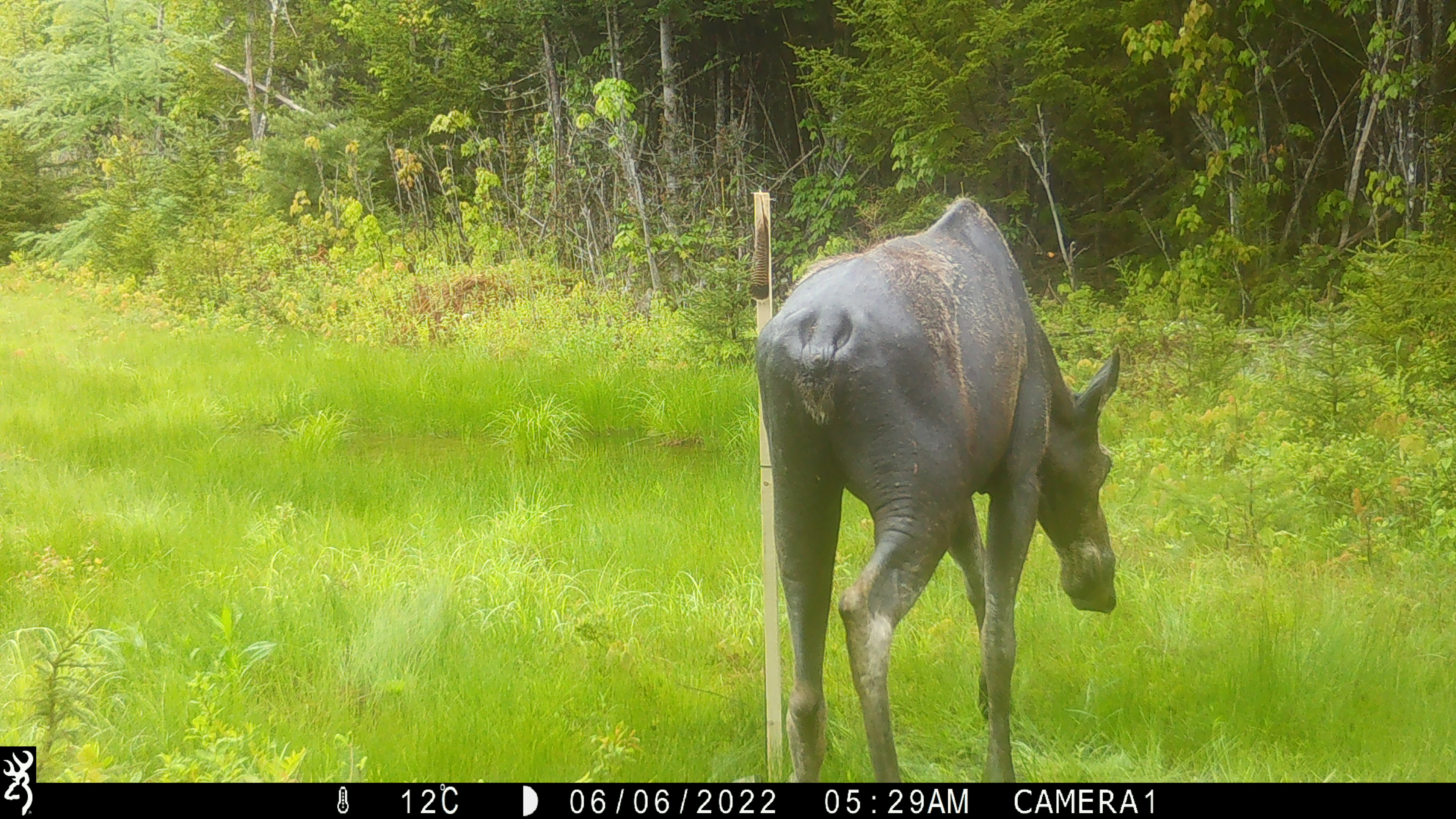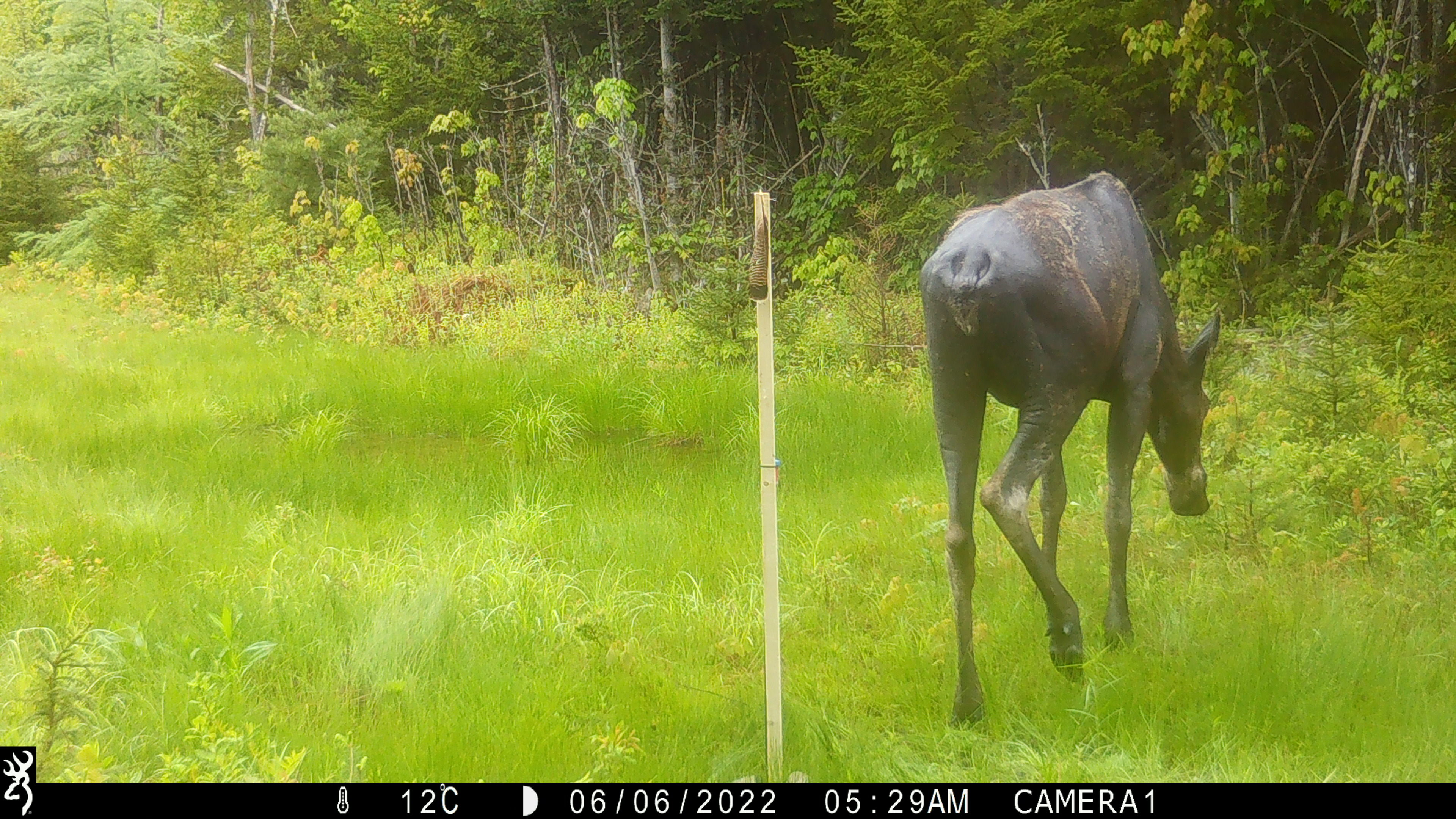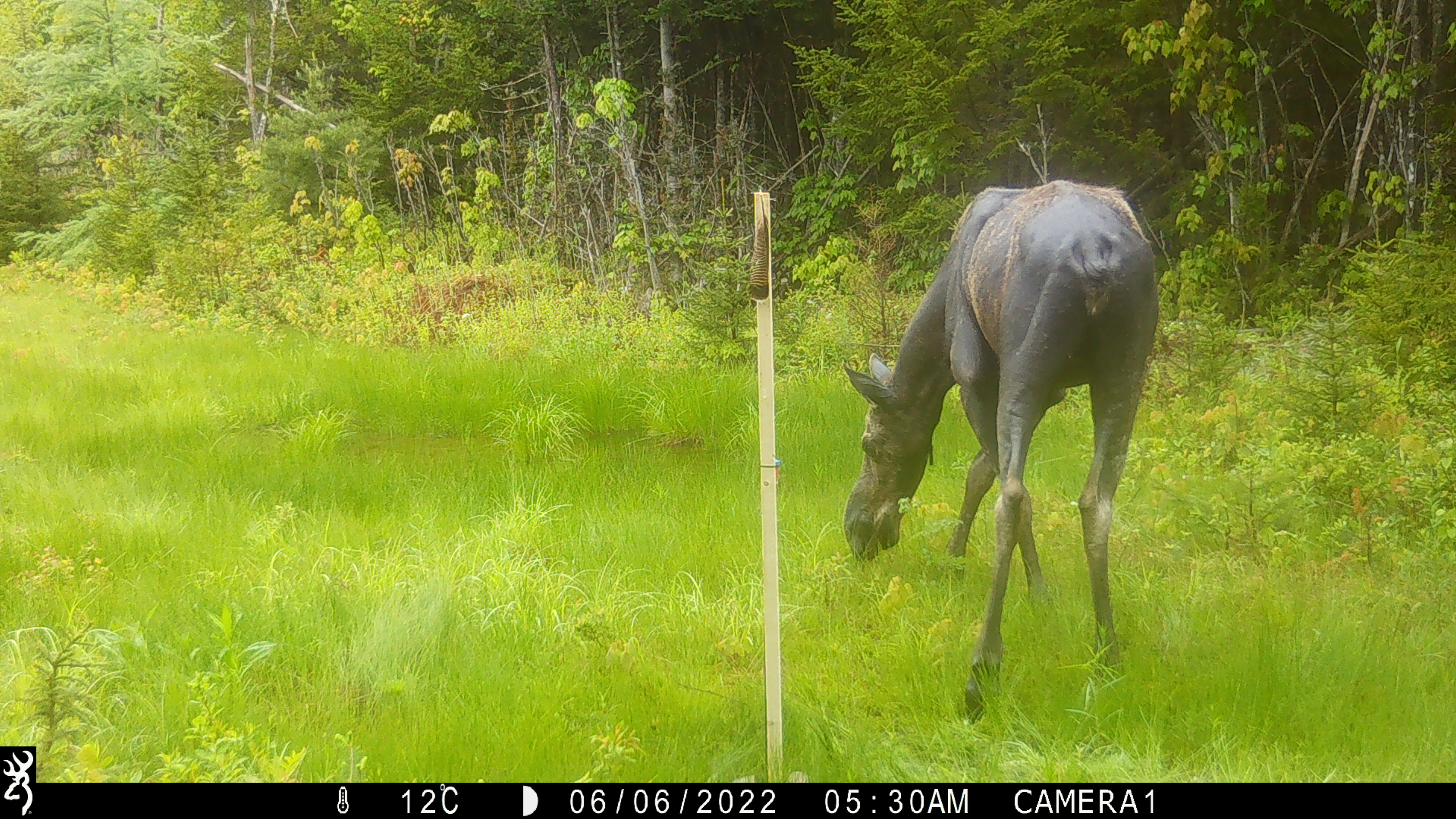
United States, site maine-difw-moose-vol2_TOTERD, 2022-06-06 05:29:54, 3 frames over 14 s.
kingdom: Animalia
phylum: Chordata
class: Mammalia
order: Artiodactyla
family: Cervidae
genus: Alces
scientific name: Alces alces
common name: moose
Moose (Alces alces).